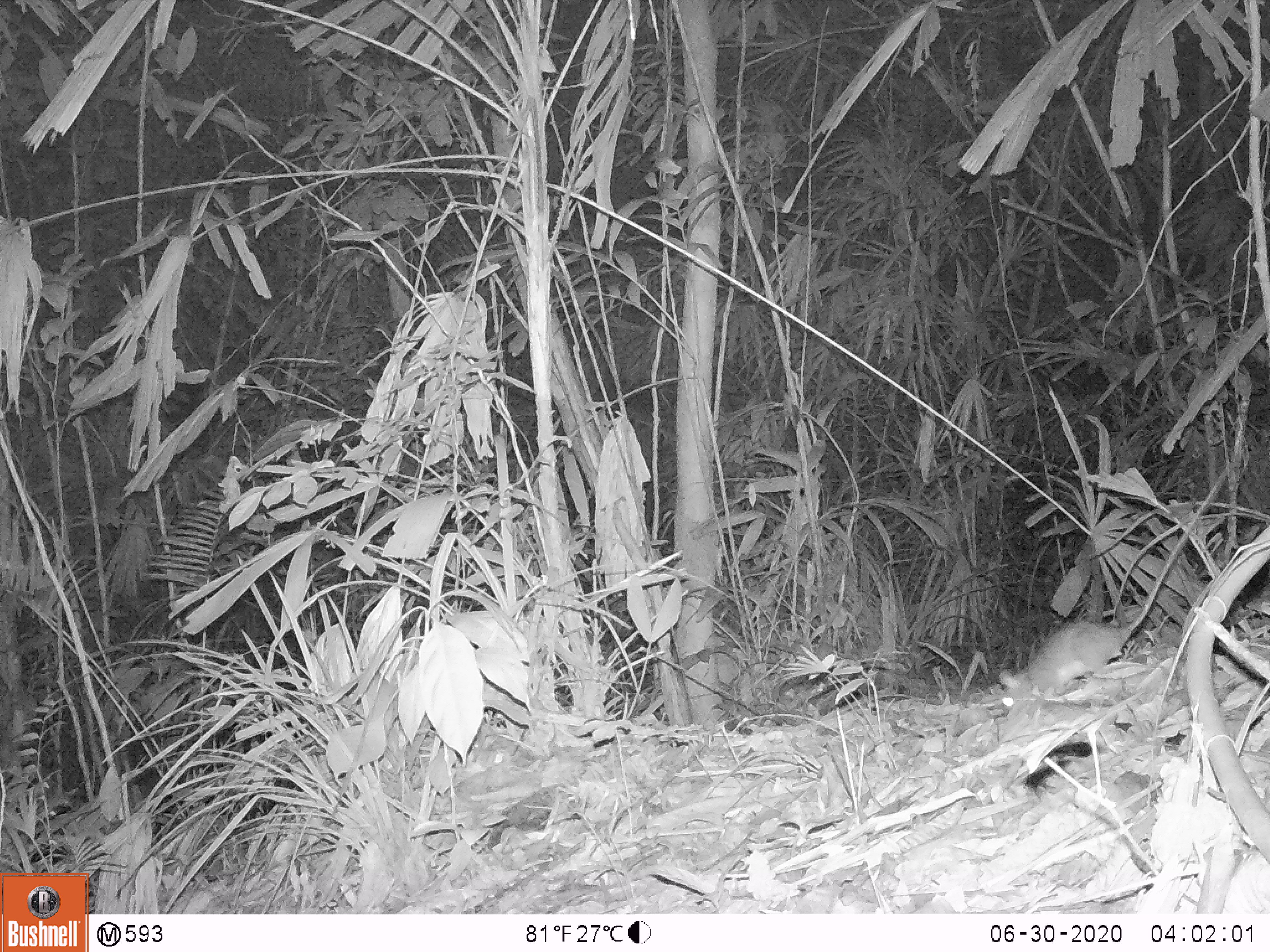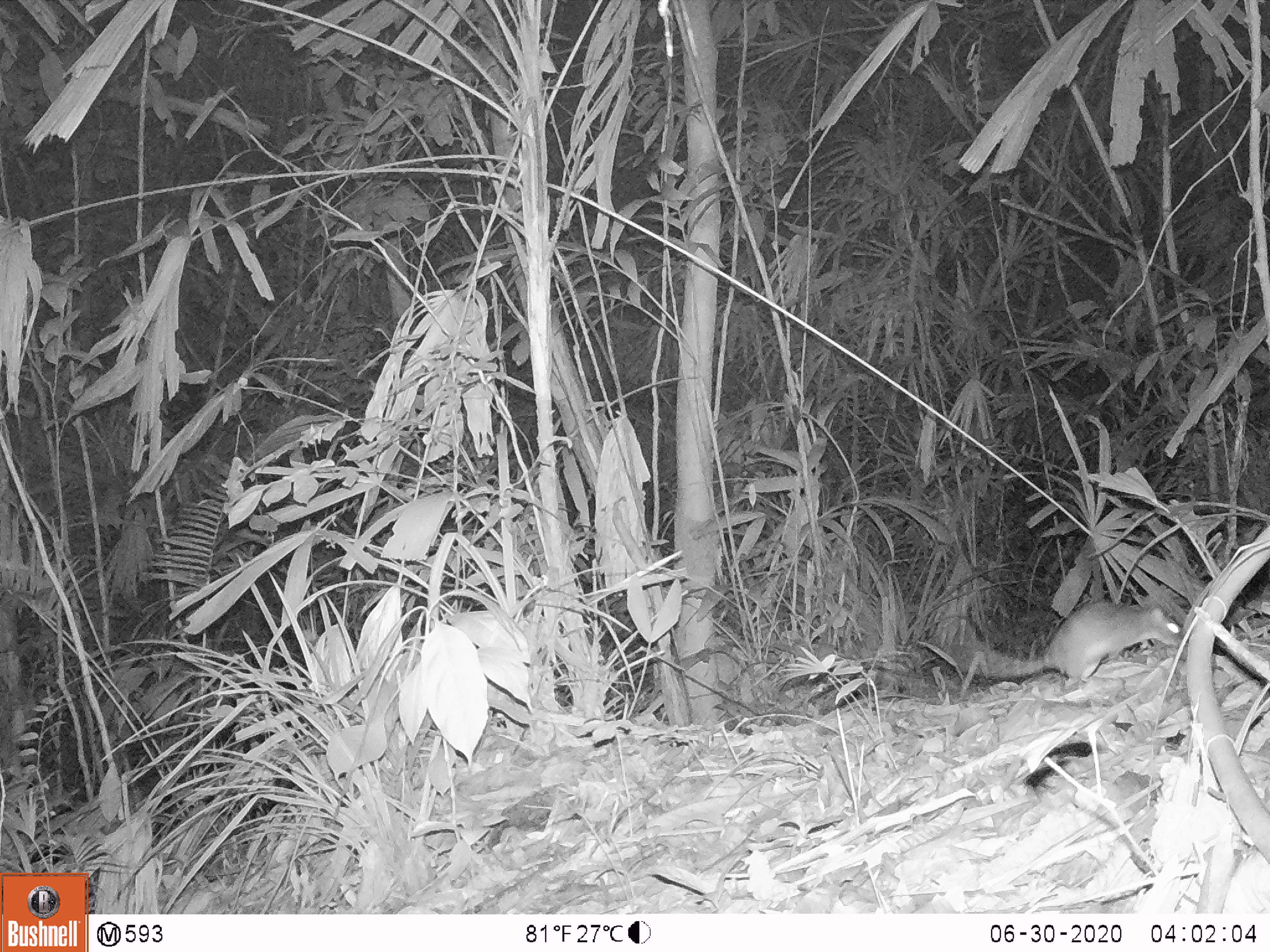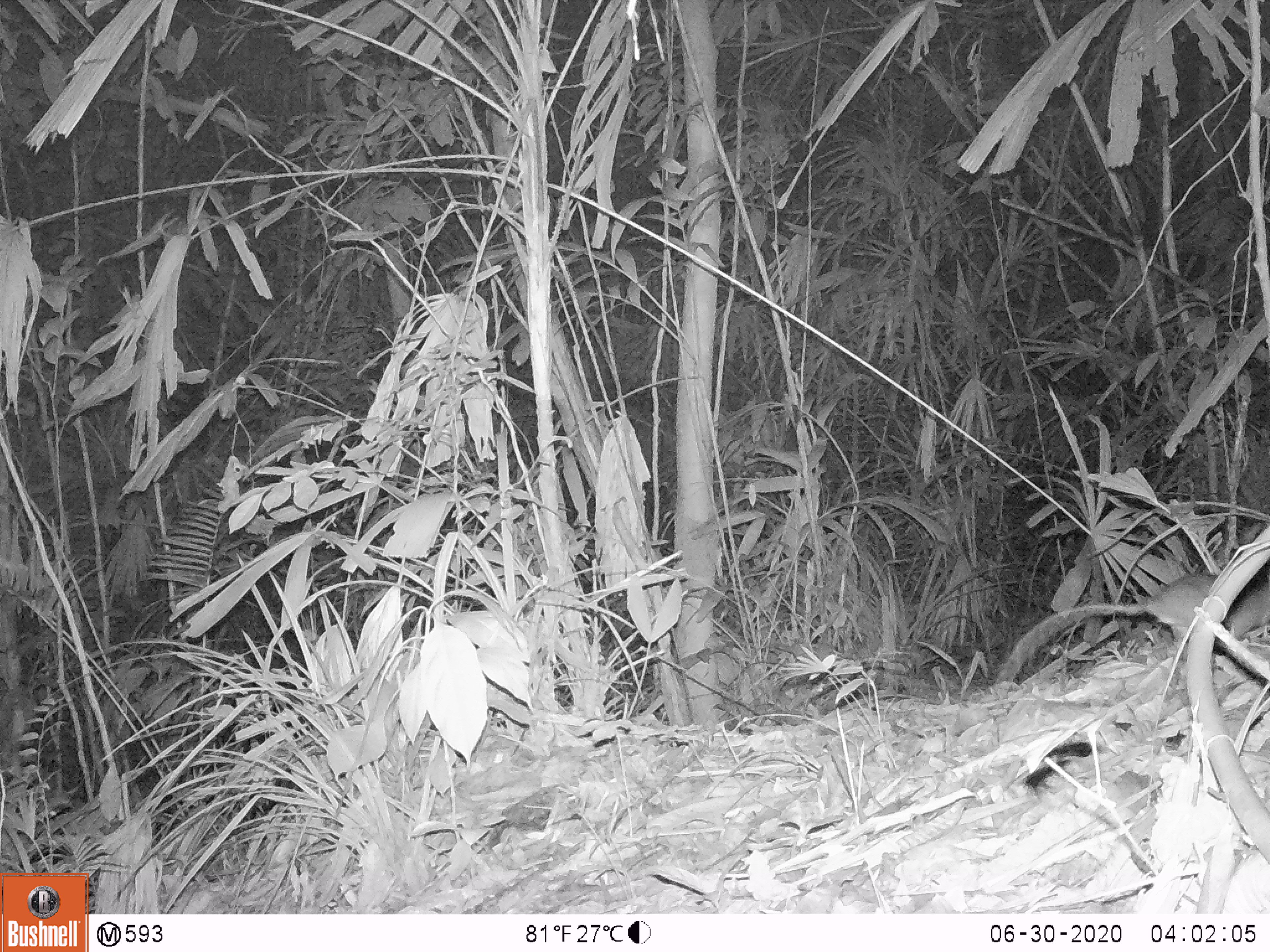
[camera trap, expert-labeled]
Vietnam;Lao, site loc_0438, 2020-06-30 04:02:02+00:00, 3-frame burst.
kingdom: Animalia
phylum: Chordata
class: Mammalia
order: Rodentia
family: Muridae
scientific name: Muridae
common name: old-world mice and rats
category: unidentified murid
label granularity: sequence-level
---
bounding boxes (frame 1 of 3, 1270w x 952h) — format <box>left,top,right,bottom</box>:
unidentified murid: <box>997,458,1237,716</box>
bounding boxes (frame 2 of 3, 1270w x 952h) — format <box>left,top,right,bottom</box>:
unidentified murid: <box>951,598,1183,682</box>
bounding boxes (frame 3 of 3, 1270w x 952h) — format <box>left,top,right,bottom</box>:
unidentified murid: <box>989,570,1270,702</box>